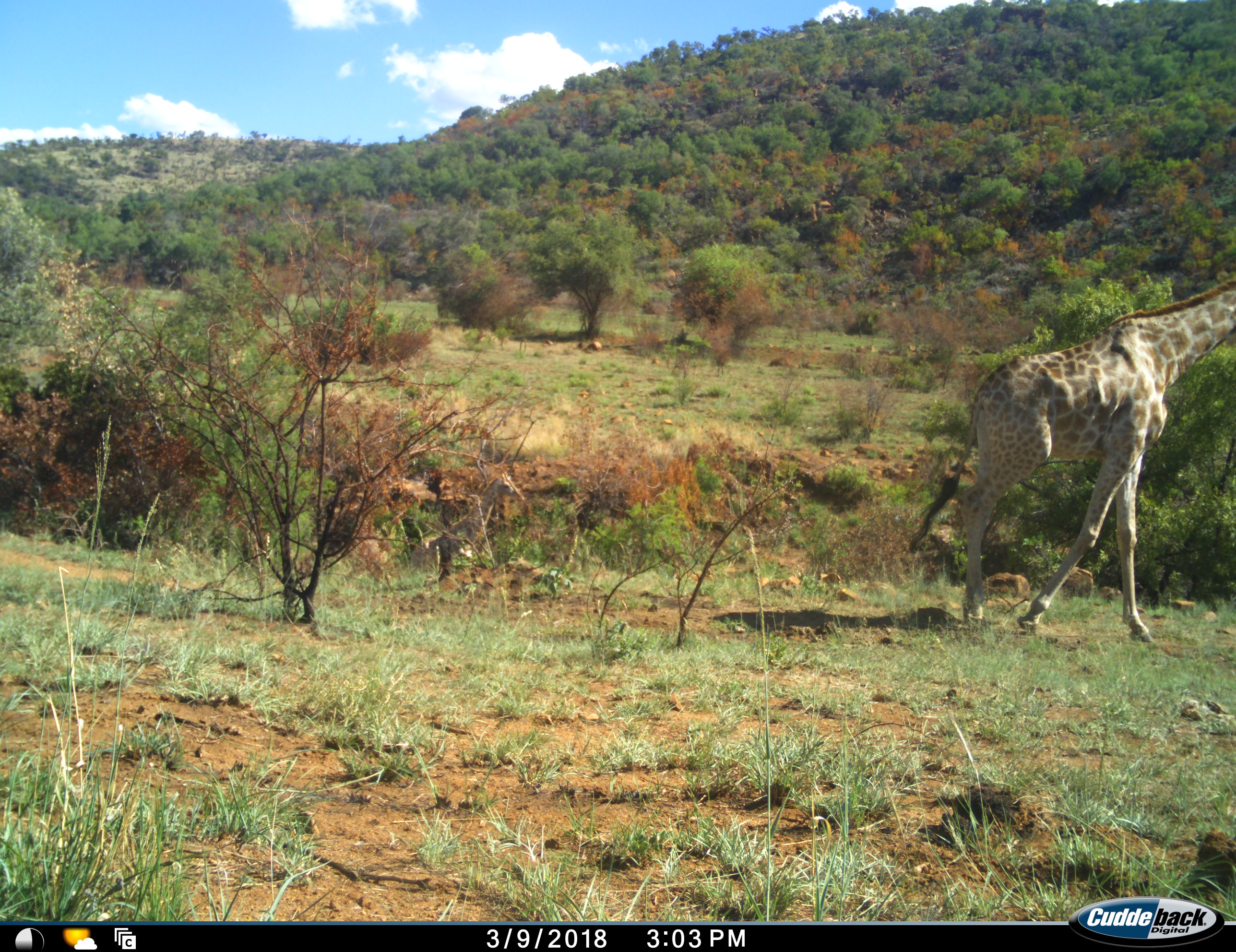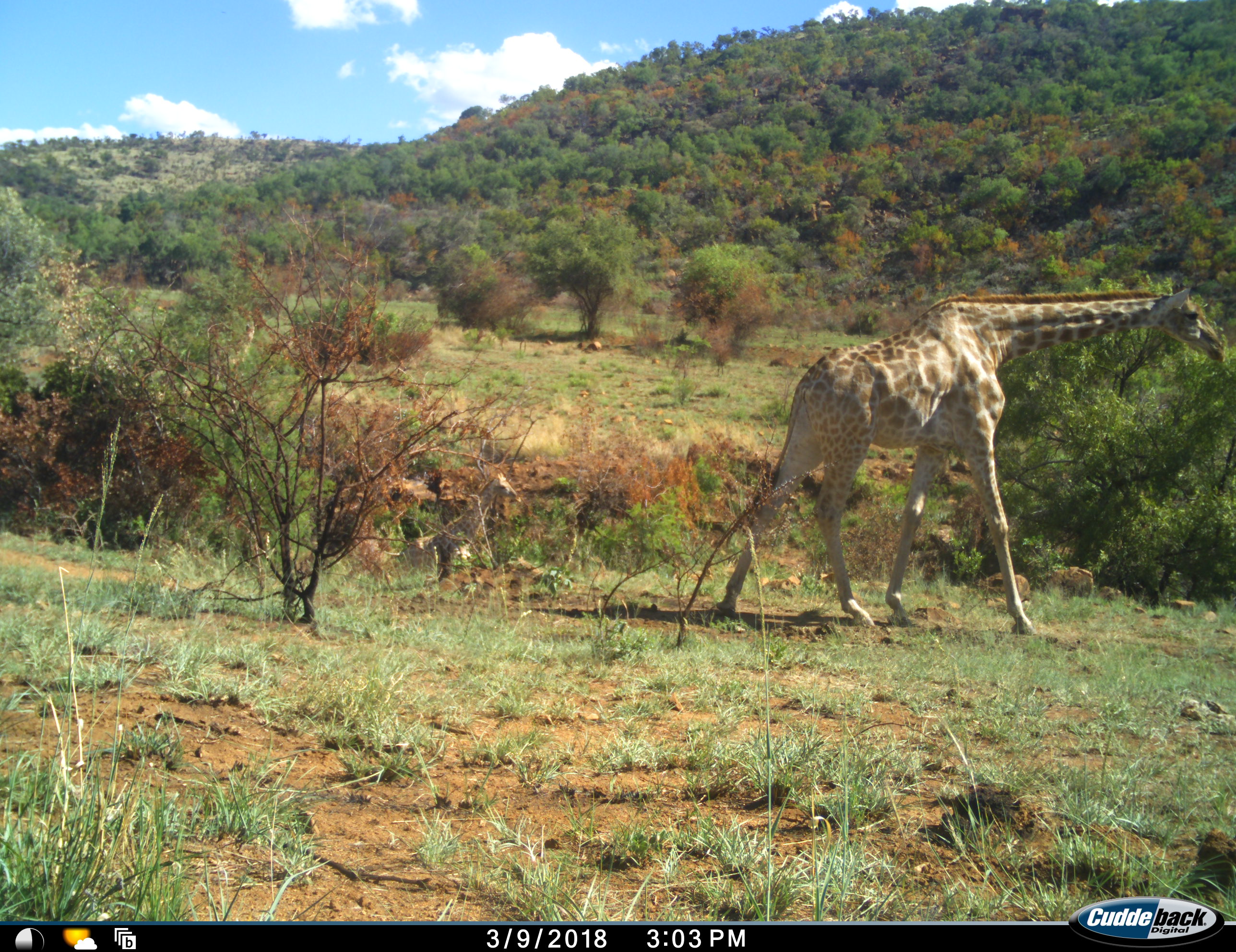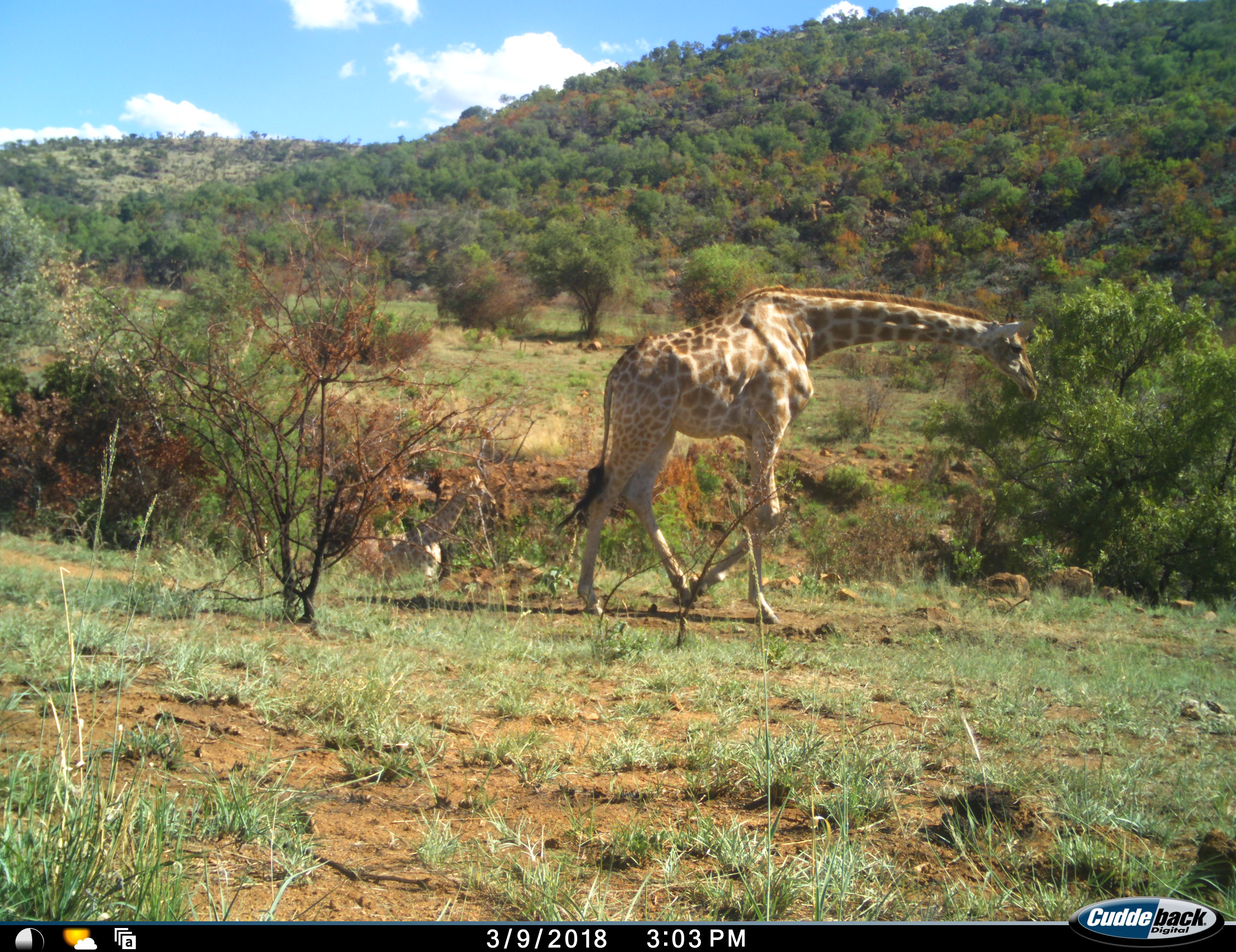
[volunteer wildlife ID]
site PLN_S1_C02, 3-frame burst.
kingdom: Animalia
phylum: Chordata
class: Mammalia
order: Artiodactyla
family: Giraffidae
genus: Giraffa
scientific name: Giraffa camelopardalis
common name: giraffe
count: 1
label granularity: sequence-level